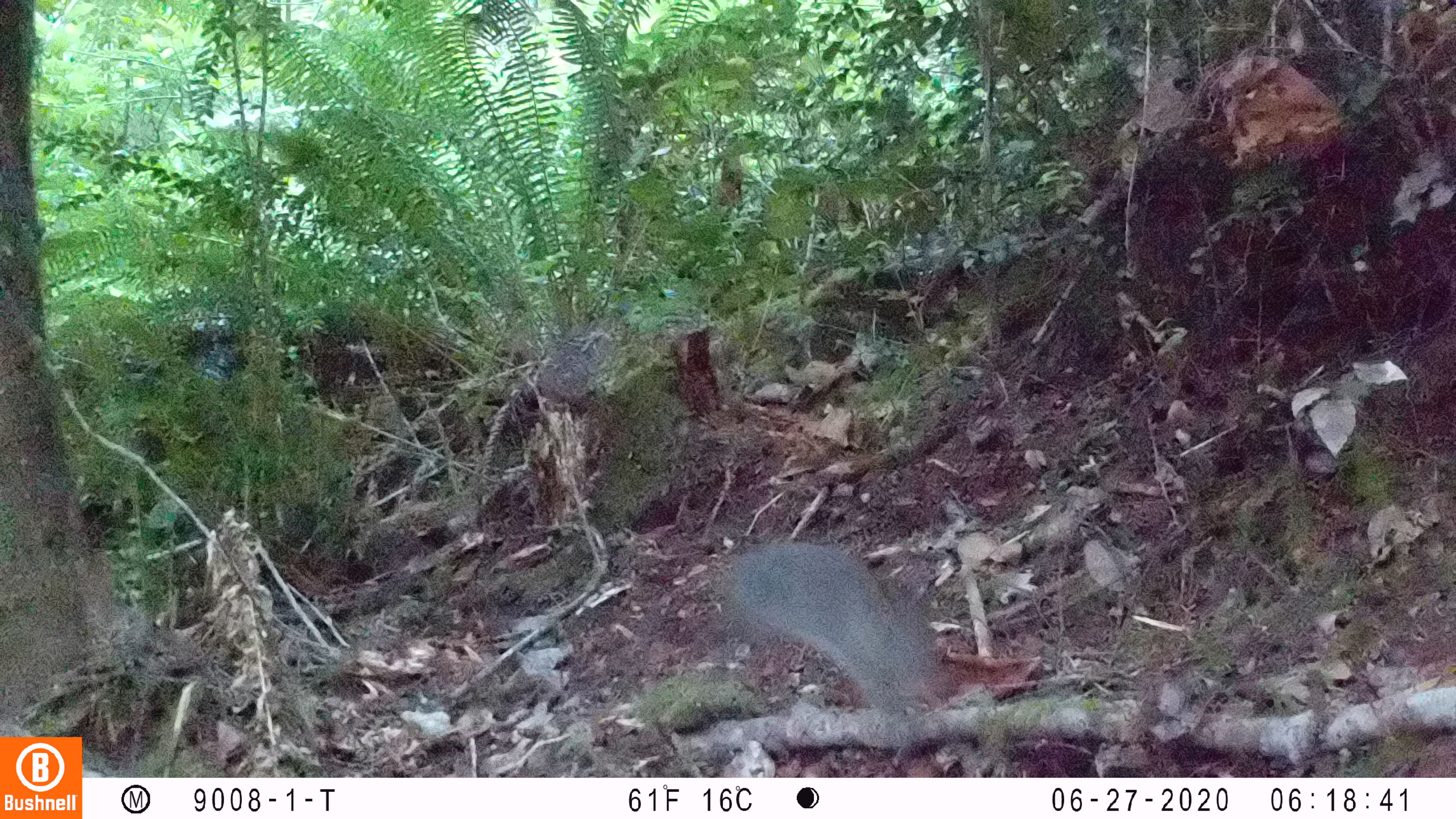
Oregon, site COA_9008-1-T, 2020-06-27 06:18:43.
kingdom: Animalia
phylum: Chordata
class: Mammalia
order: Lagomorpha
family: Leporidae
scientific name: Leporidae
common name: hares and rabbits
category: leporidae family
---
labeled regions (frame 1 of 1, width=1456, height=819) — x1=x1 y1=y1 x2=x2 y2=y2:
leporidae family: x1=720 y1=535 x2=965 y2=754